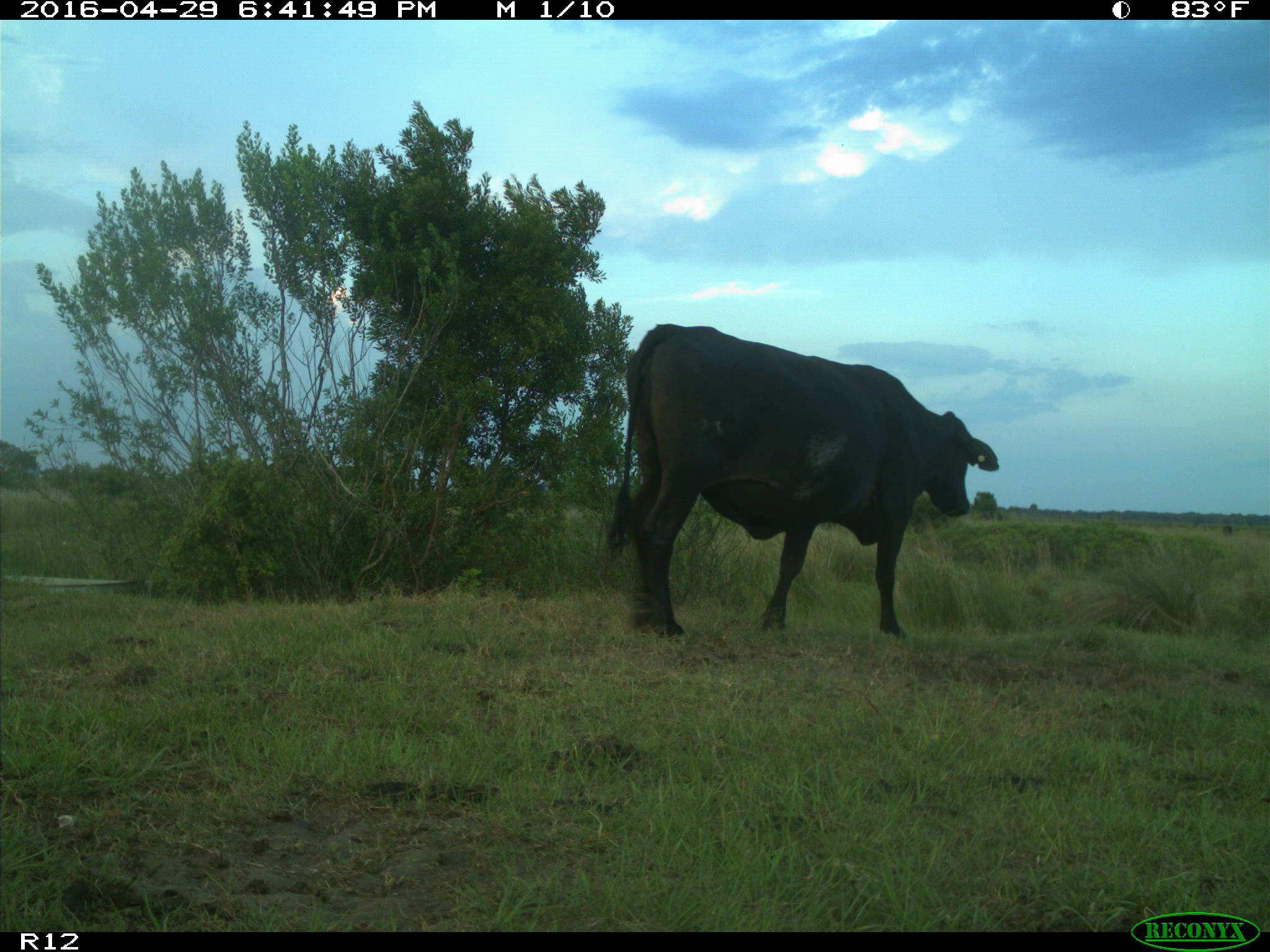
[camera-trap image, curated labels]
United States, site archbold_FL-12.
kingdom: Animalia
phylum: Chordata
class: Mammalia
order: Artiodactyla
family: Bovidae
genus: Bos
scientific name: Bos taurus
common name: domestic cow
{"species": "Bos taurus (domestic cow)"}